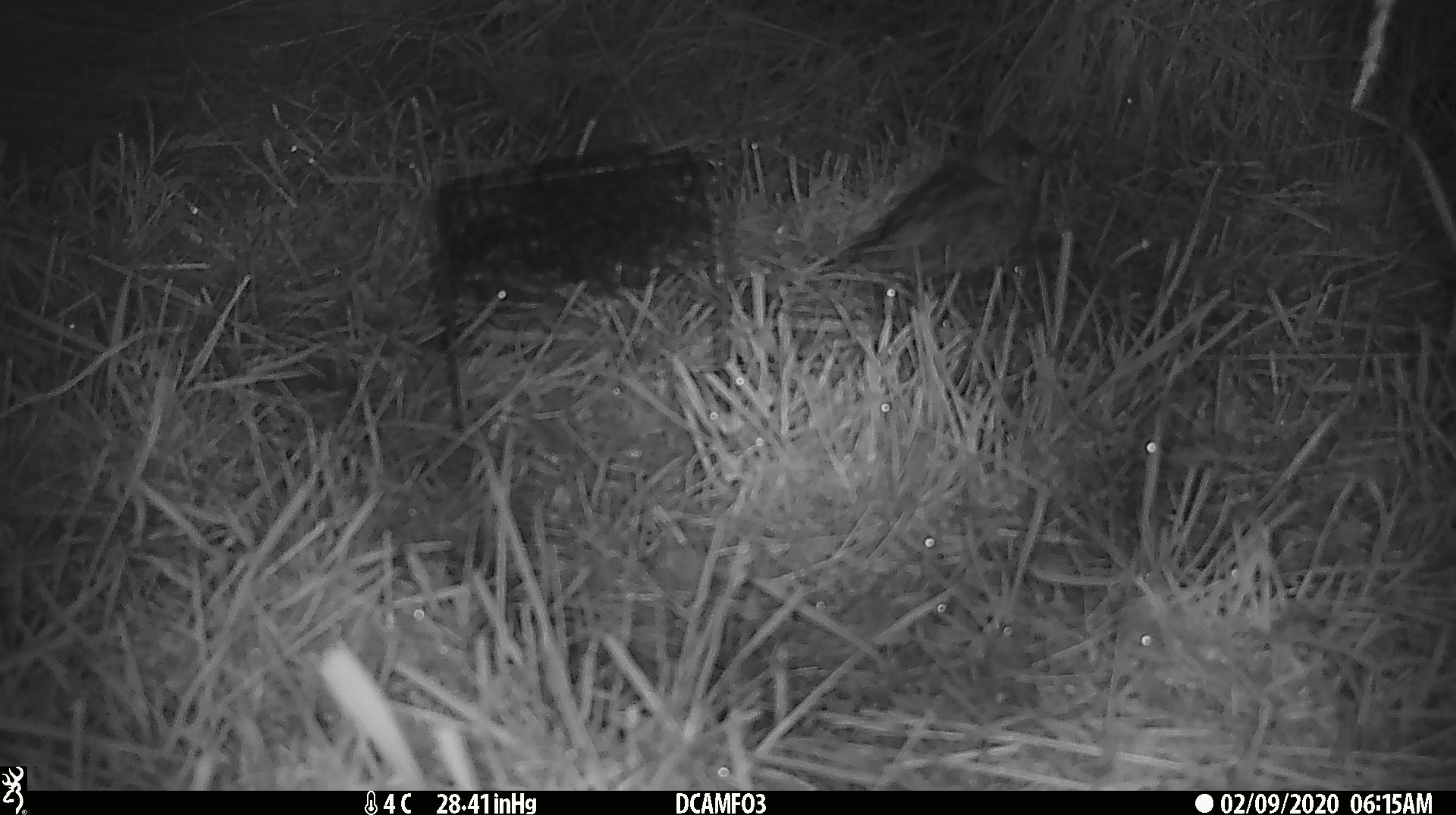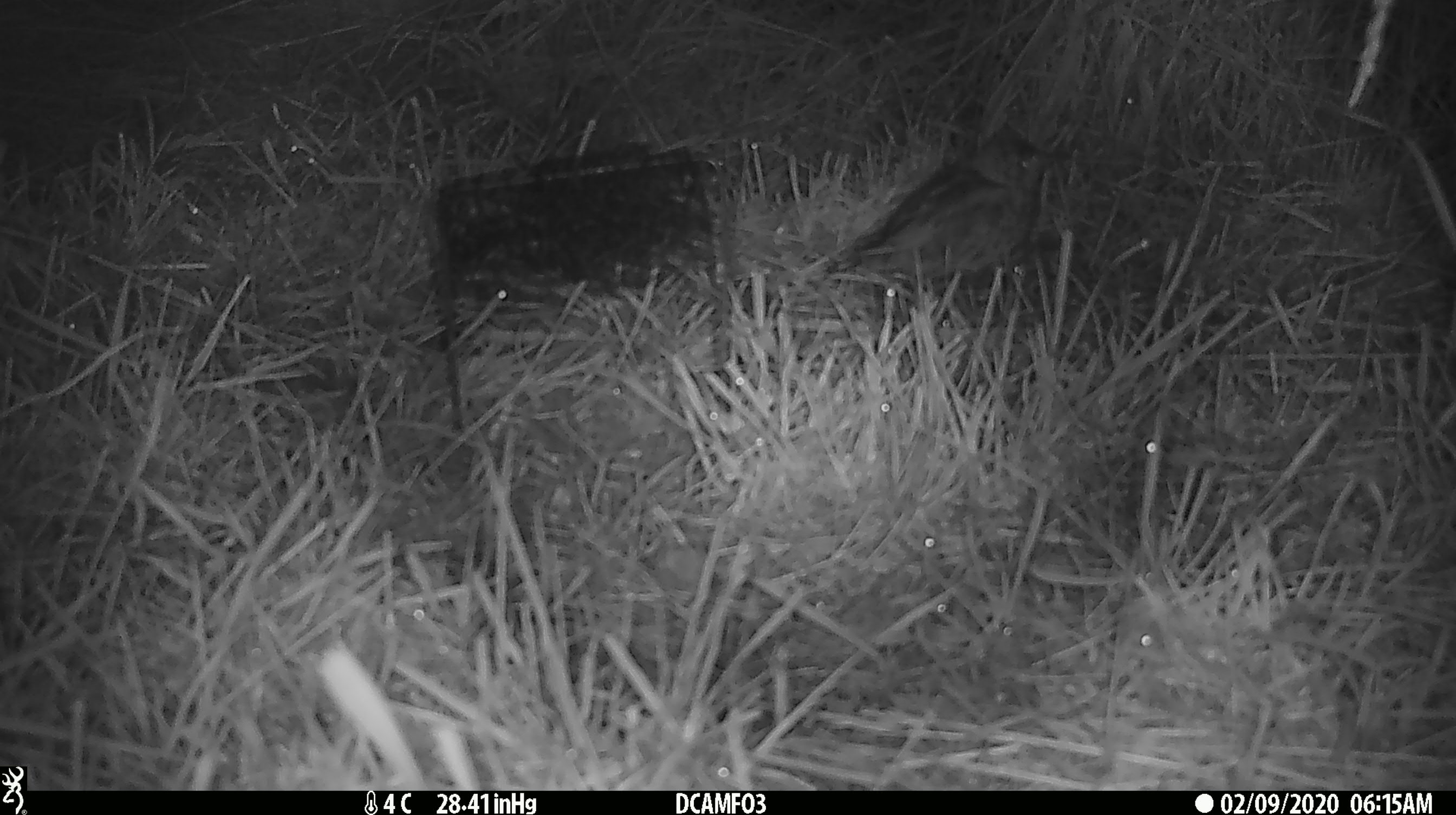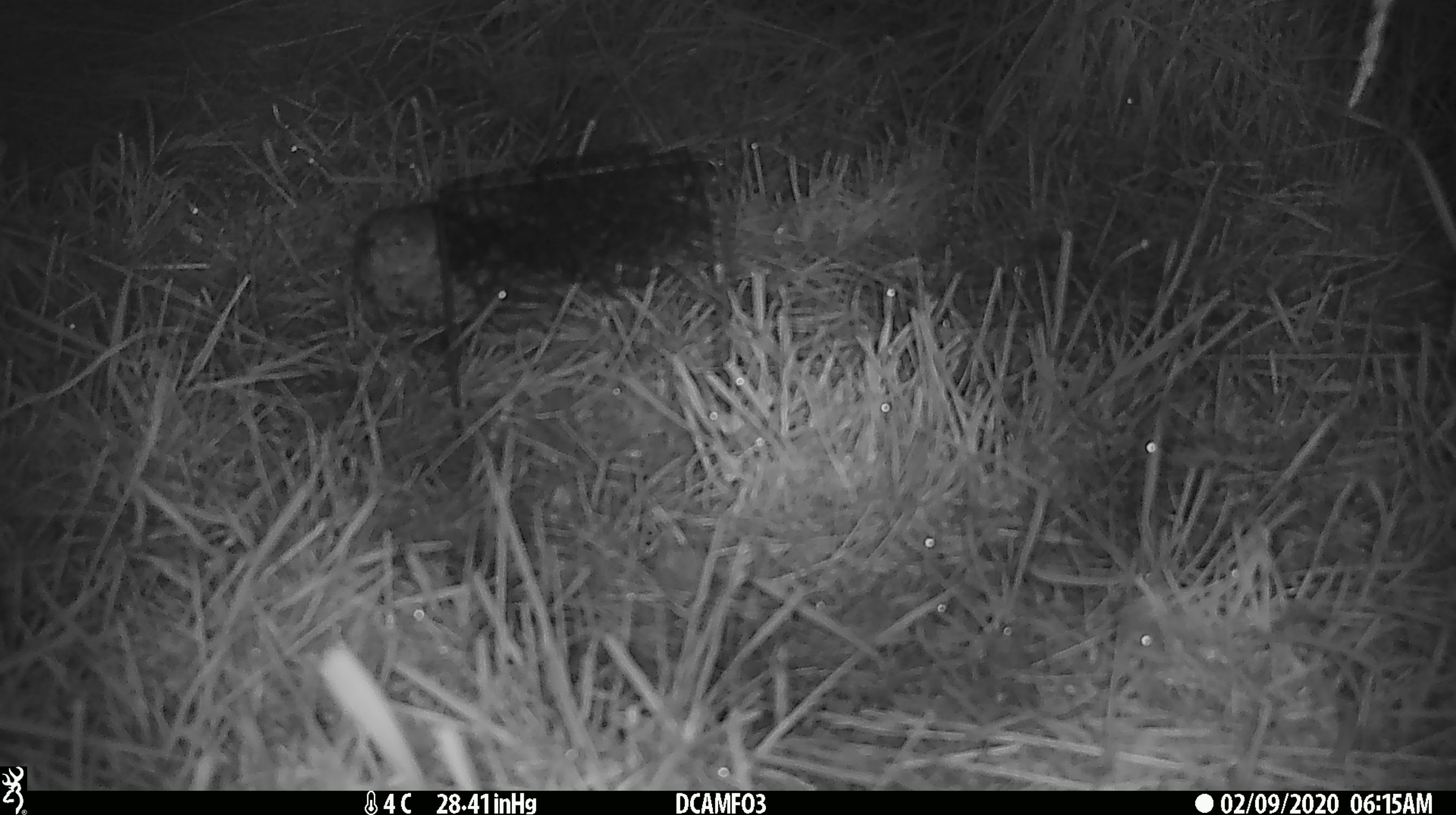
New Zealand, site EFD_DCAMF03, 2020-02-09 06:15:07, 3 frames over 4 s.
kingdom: Animalia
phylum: Chordata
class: Aves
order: Passeriformes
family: Turdidae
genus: Turdus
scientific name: Turdus philomelos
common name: song thrush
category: thrush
Thrush (song thrush) (Turdus philomelos).